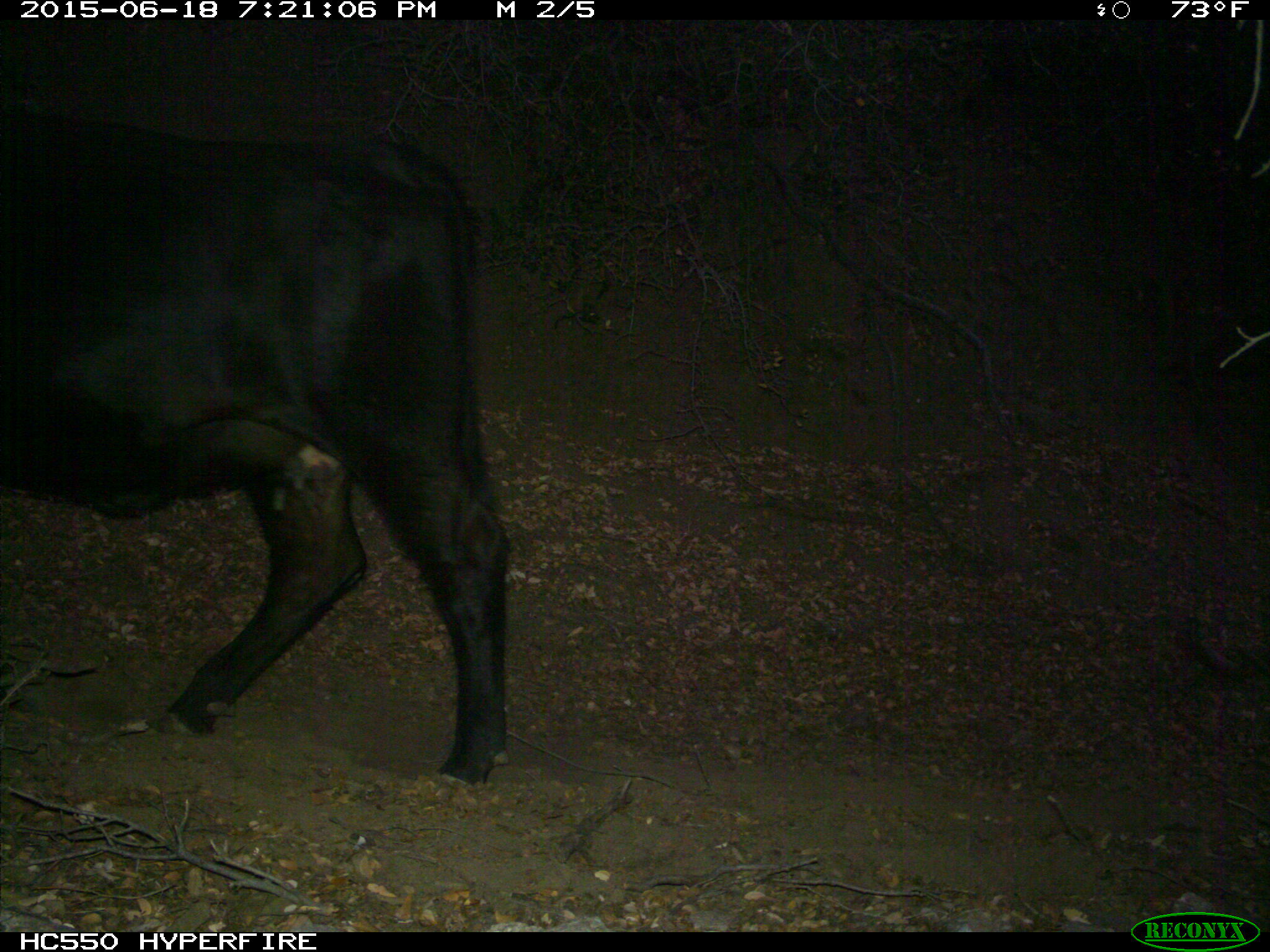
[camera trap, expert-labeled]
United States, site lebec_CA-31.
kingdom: Animalia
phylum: Chordata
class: Mammalia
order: Artiodactyla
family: Bovidae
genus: Bos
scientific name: Bos taurus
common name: domestic cow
Bos taurus (domestic cow).